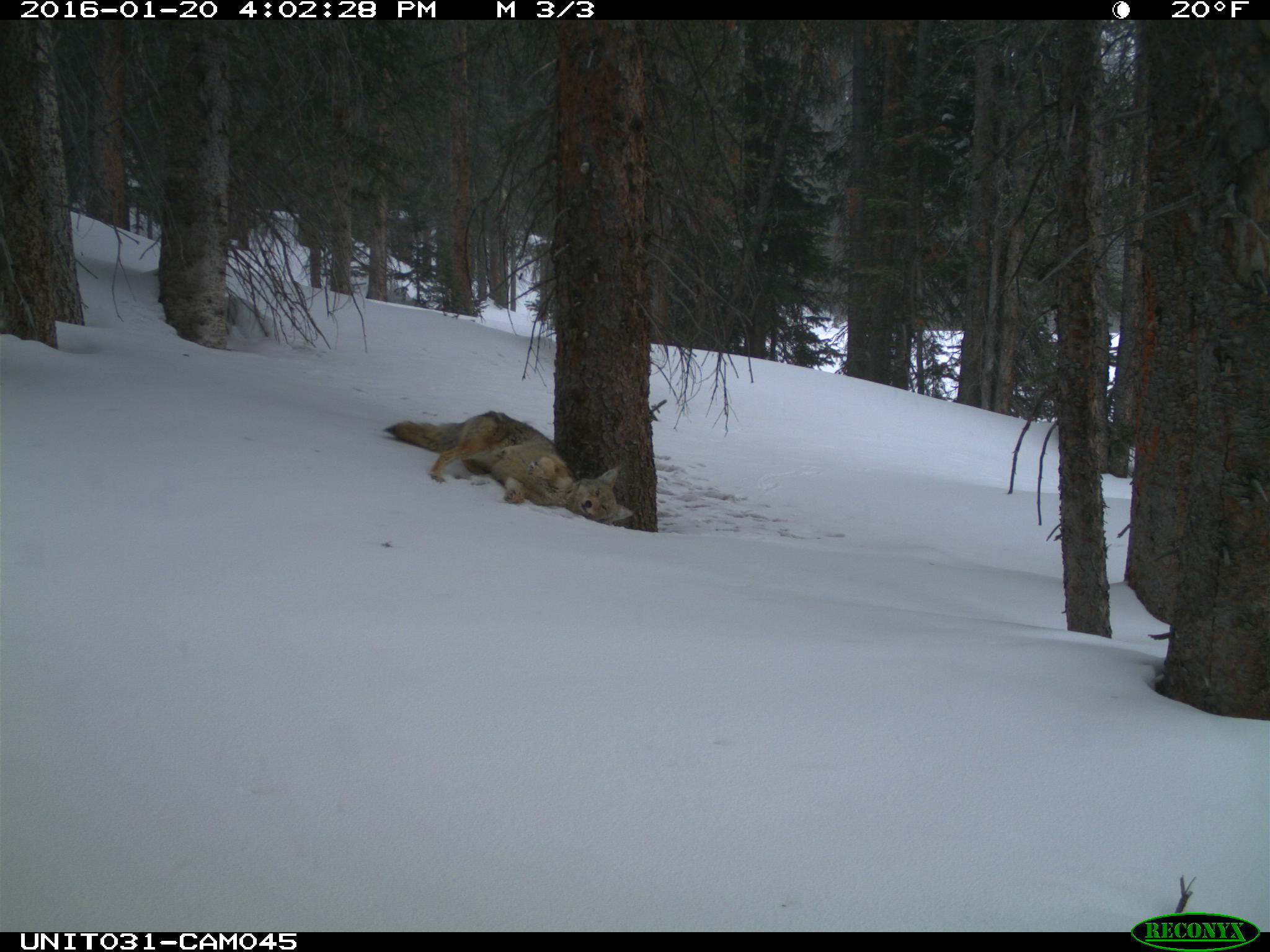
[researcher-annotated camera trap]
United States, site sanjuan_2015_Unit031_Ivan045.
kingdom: Animalia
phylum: Chordata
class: Mammalia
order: Carnivora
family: Canidae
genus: Canis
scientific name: Canis latrans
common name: coyote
Canis latrans (coyote).